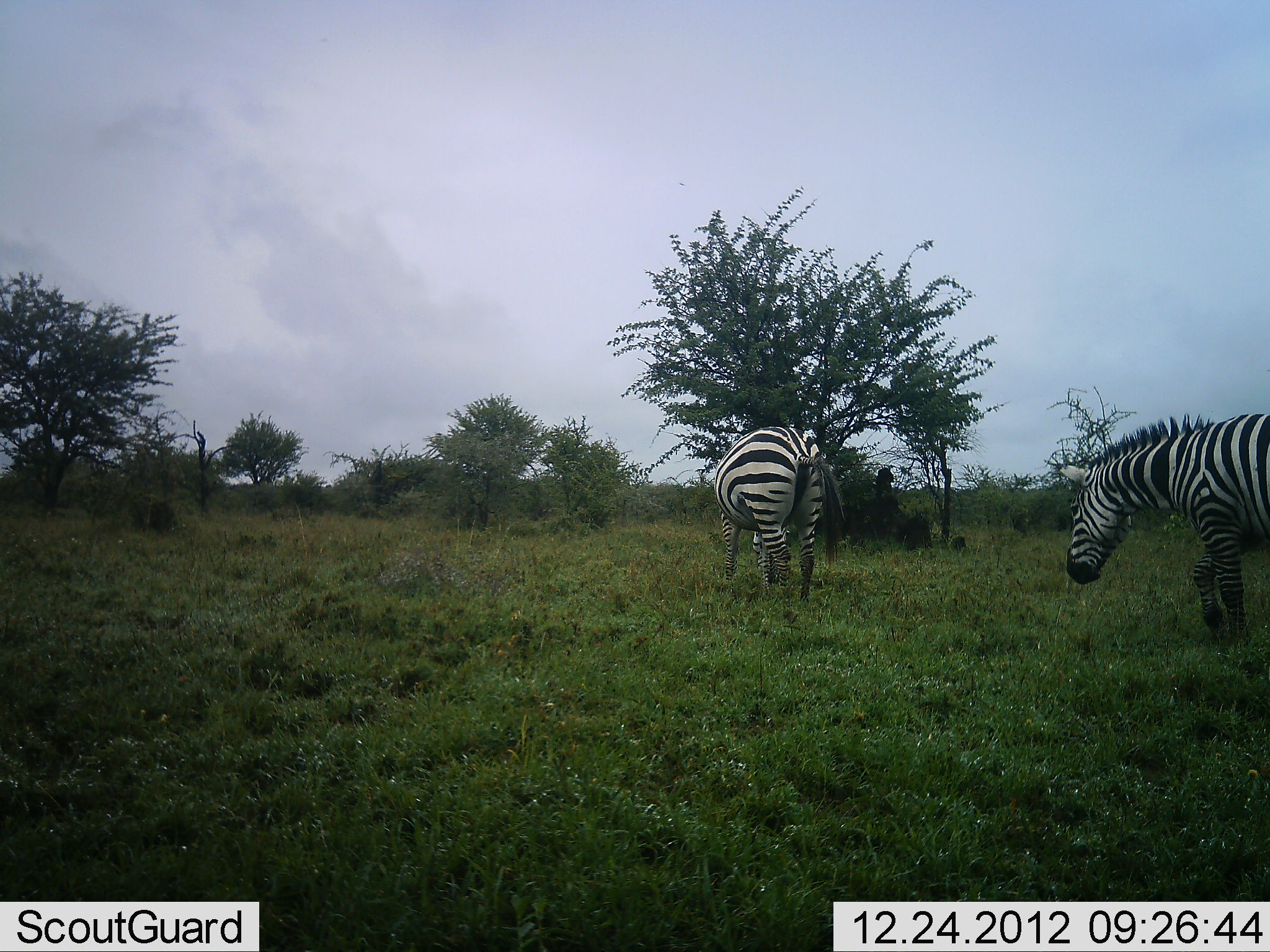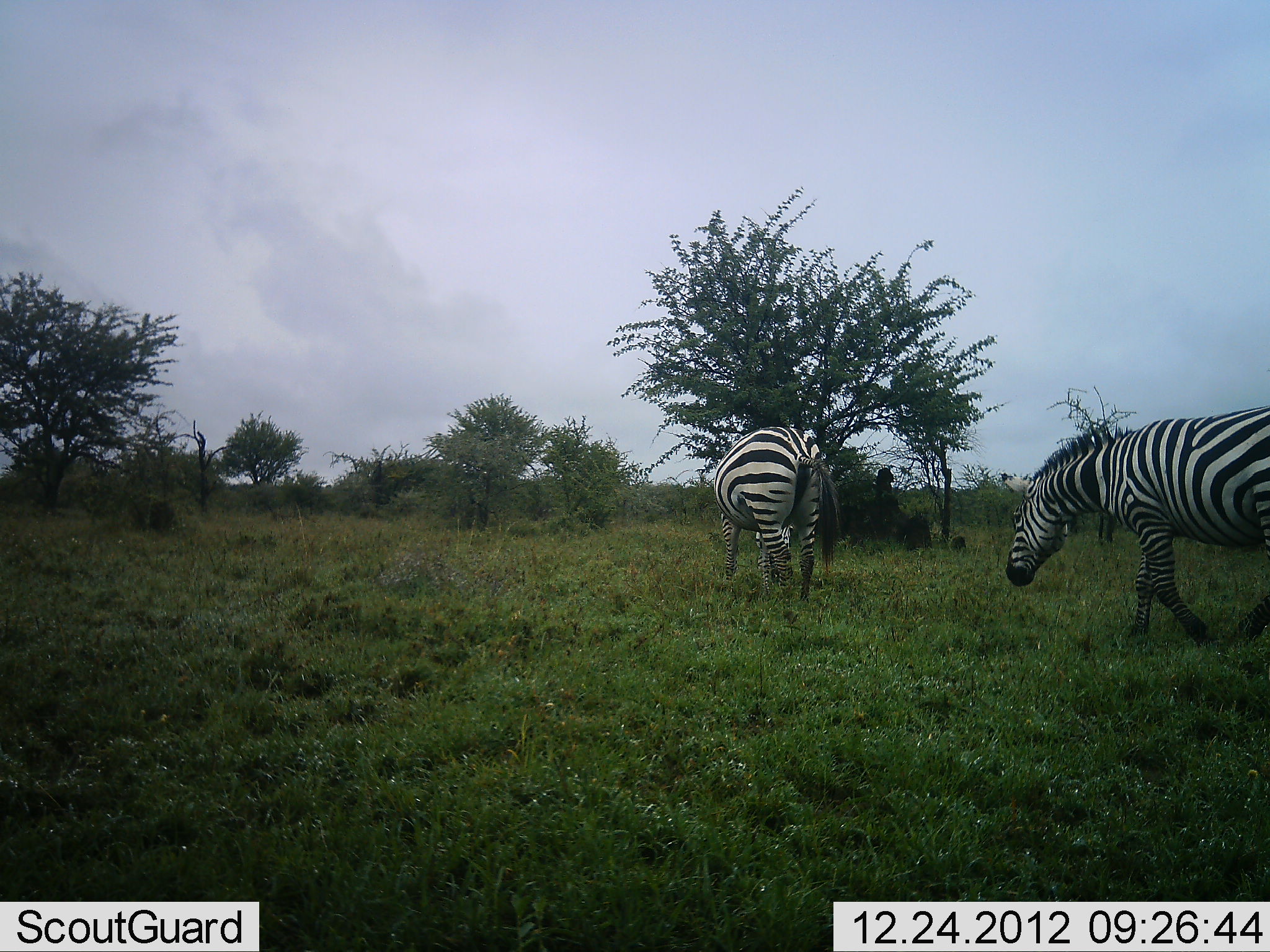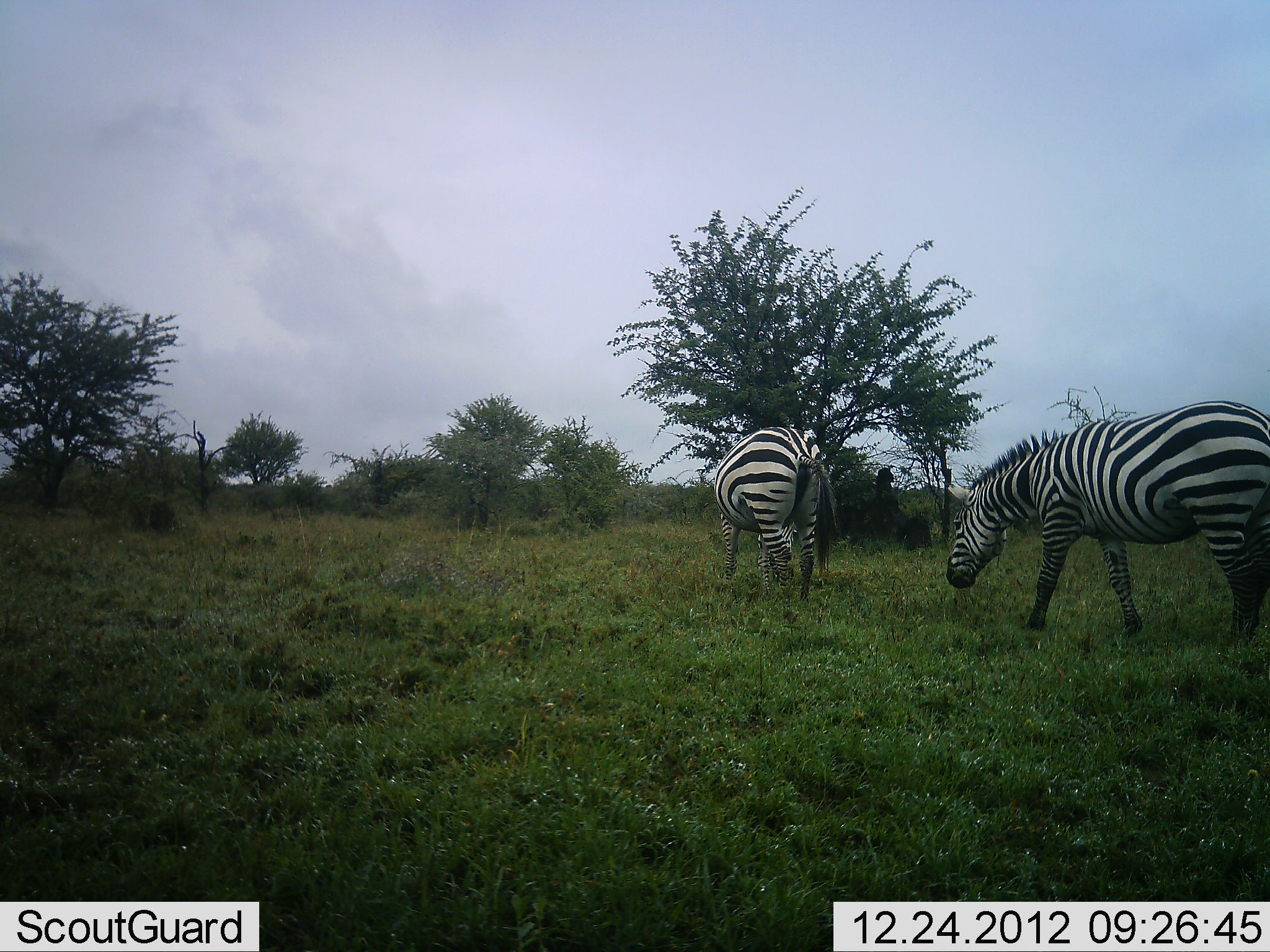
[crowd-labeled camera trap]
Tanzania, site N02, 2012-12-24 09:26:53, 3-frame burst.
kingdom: Animalia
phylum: Chordata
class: Mammalia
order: Perissodactyla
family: Equidae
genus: Equus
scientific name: Equus quagga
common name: plains zebra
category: zebra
Zebra (plains zebra) (Equus quagga), count 2. Behavior (volunteer vote fractions): standing 32%, resting 0%, moving 91%, interacting 0%. Young present (vote fraction): 0%. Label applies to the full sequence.